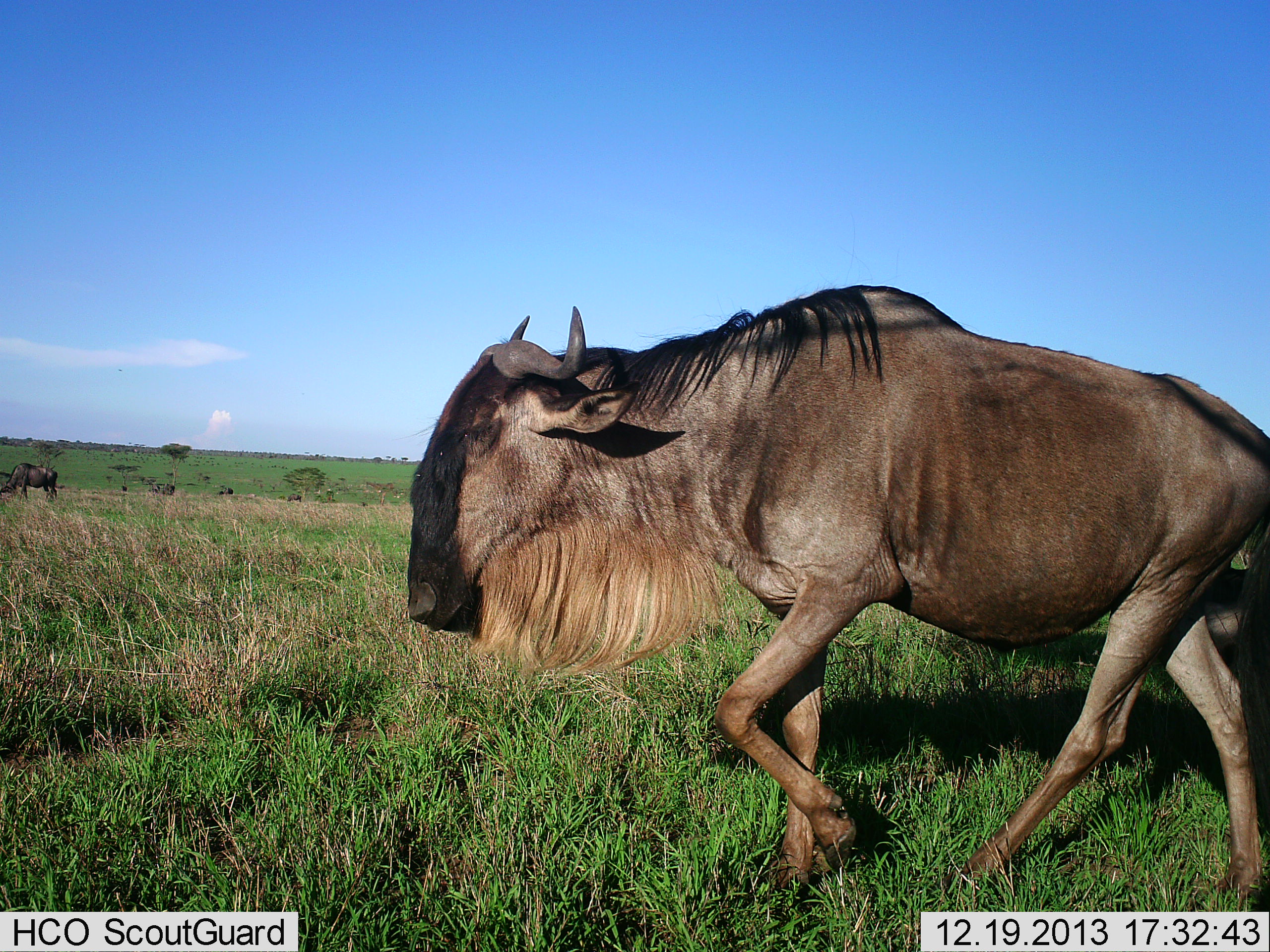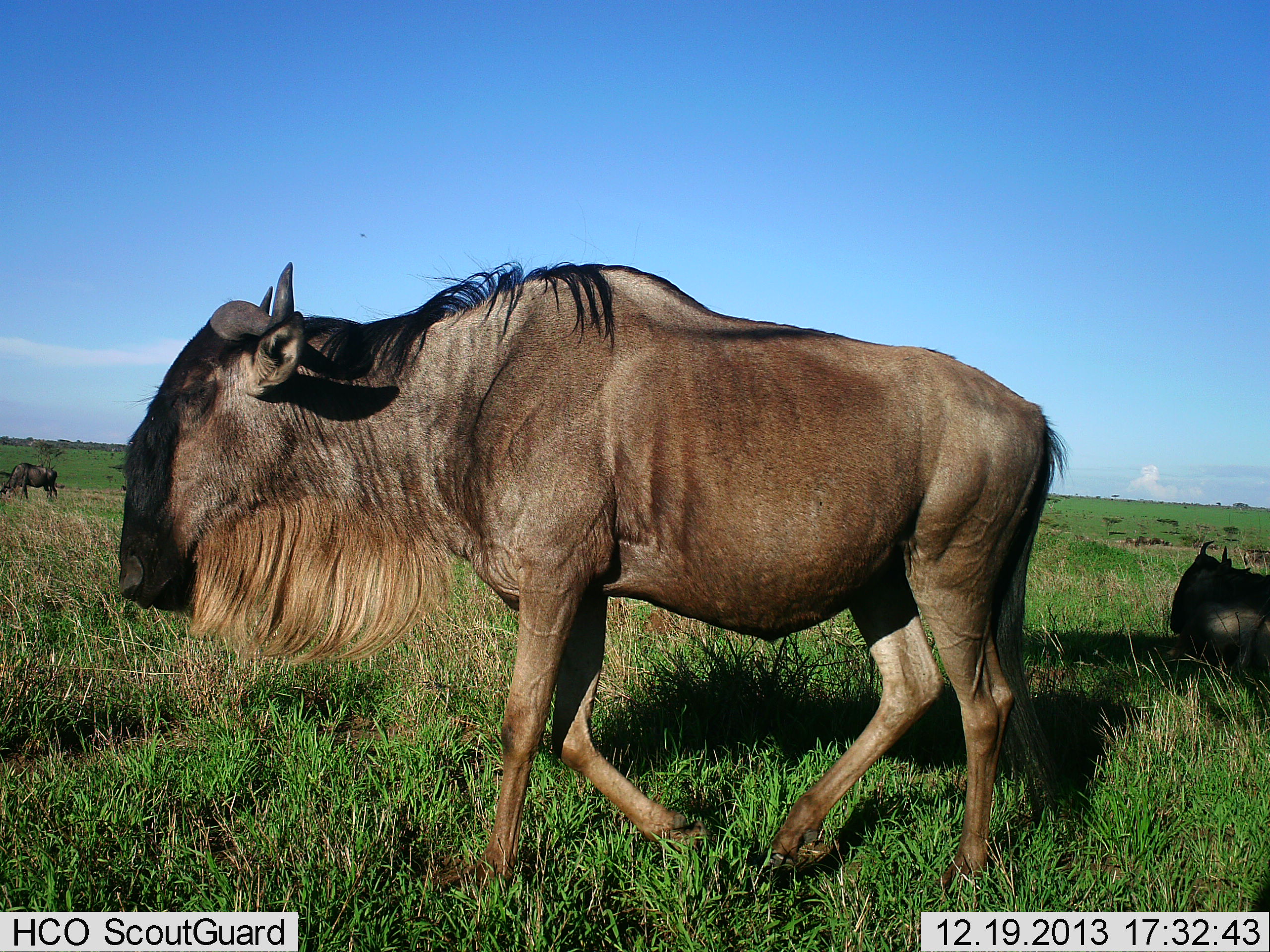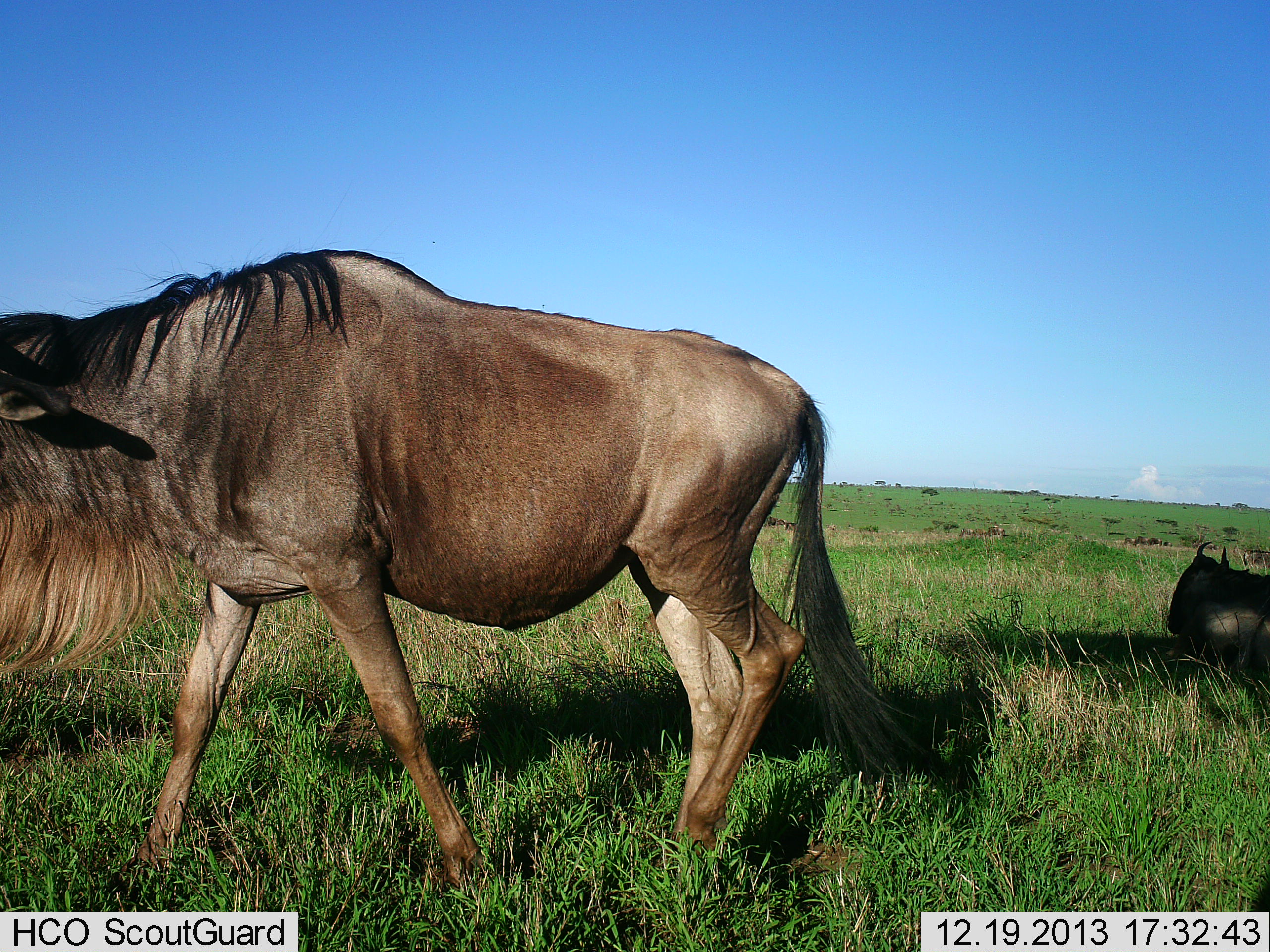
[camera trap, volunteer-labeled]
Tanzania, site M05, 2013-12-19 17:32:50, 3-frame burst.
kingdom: Animalia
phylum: Chordata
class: Mammalia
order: Artiodactyla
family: Bovidae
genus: Connochaetes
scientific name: Connochaetes taurinus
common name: blue wildebeest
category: wildebeest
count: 3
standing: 40%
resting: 60%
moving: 90%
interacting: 0%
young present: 0%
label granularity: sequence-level